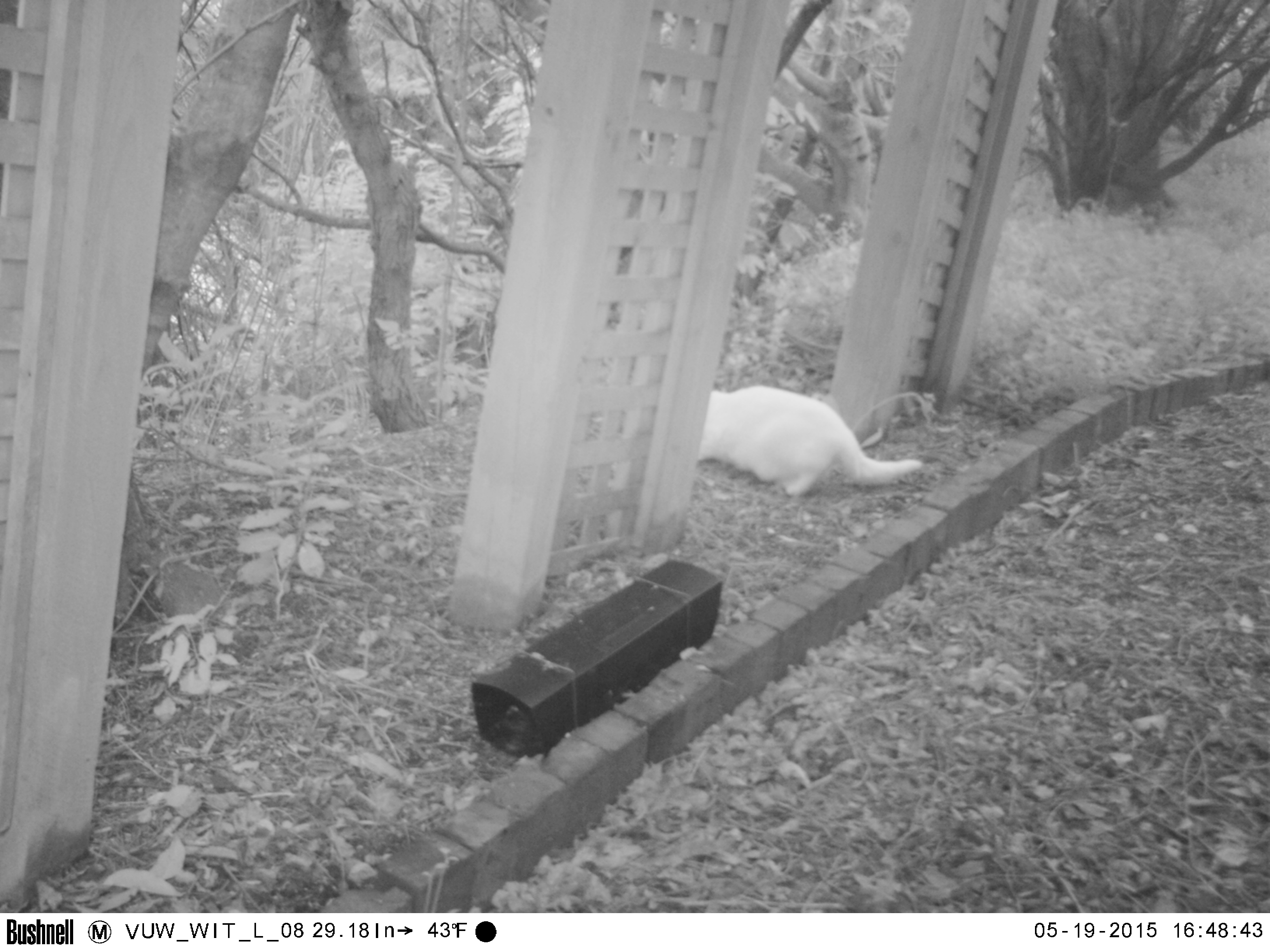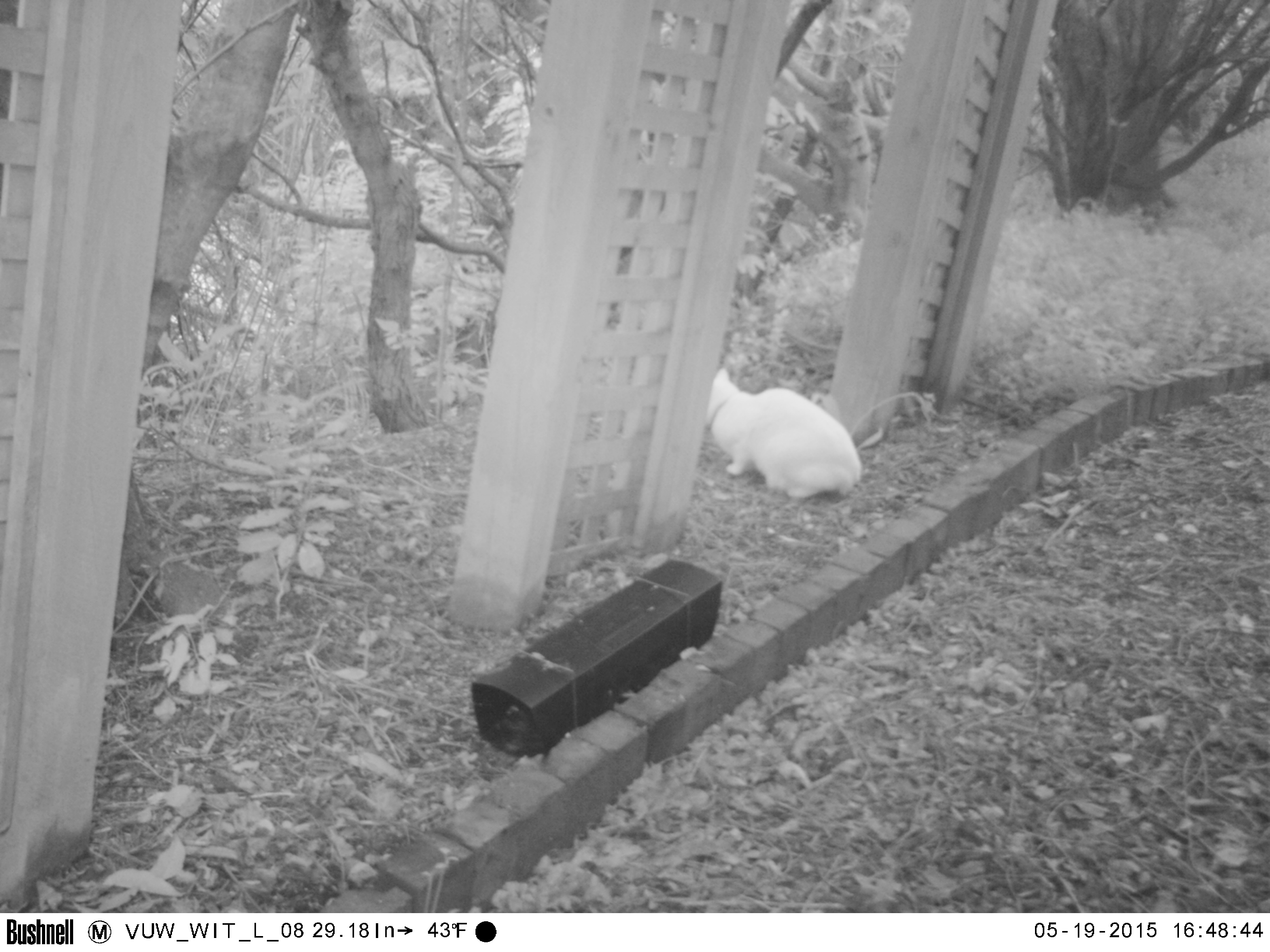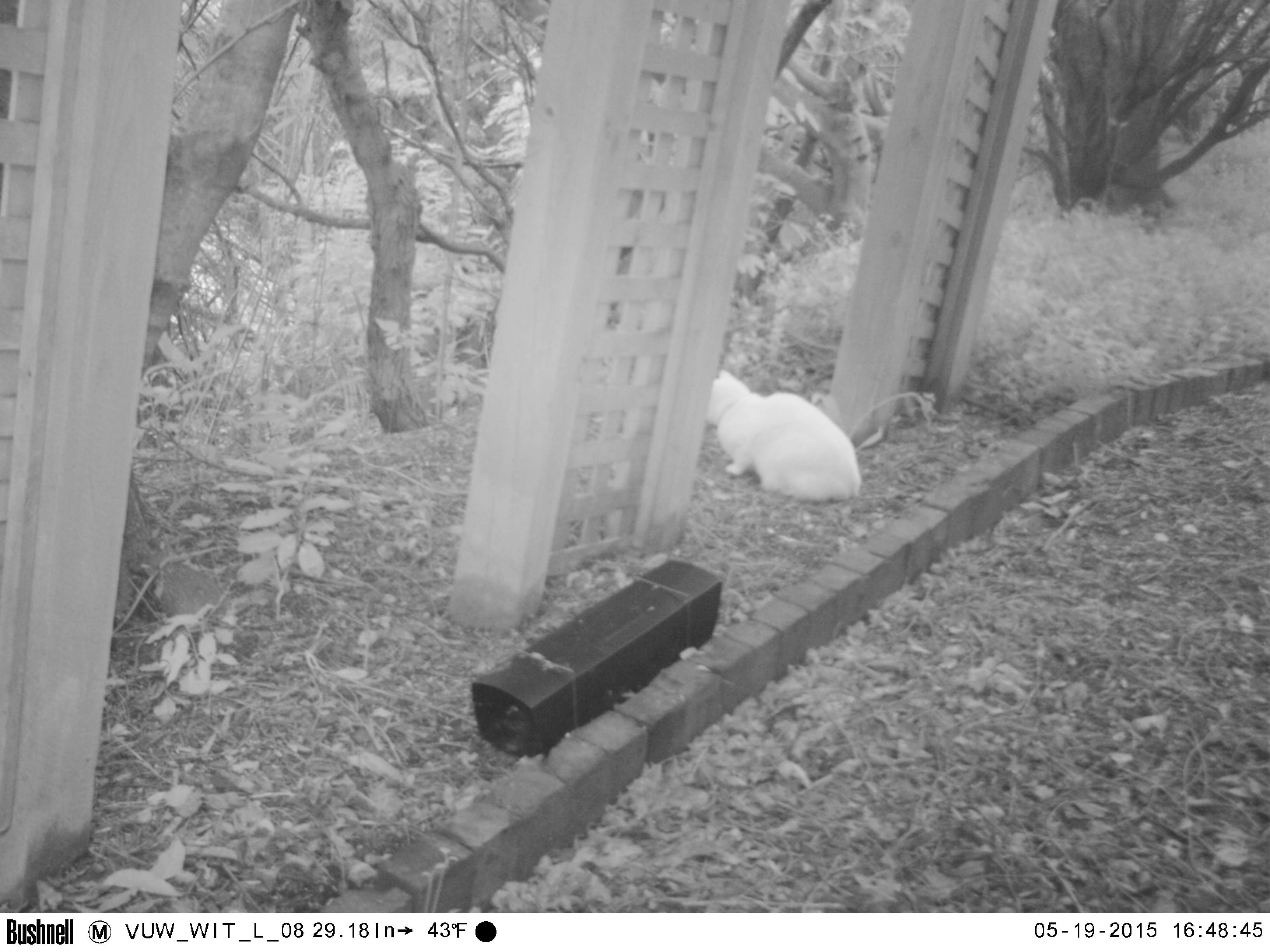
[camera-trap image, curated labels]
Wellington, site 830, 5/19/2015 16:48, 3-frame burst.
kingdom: Animalia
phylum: Chordata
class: Mammalia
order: Carnivora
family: Felidae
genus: Felis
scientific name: Felis catus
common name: cat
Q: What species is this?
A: Cat (Felis catus).